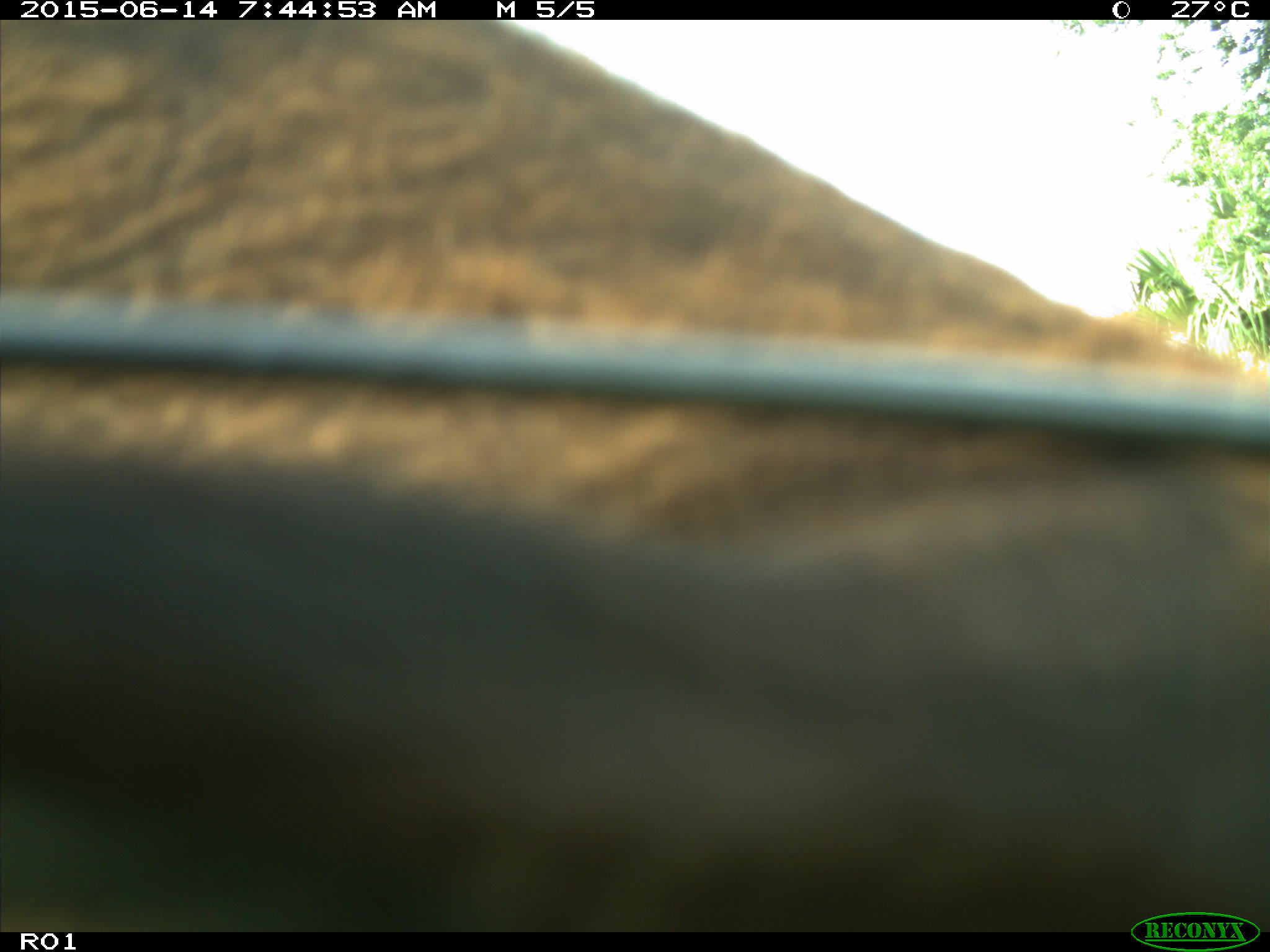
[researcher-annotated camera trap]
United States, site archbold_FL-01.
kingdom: Animalia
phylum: Chordata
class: Mammalia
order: Artiodactyla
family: Bovidae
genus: Bos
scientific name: Bos taurus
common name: domestic cow